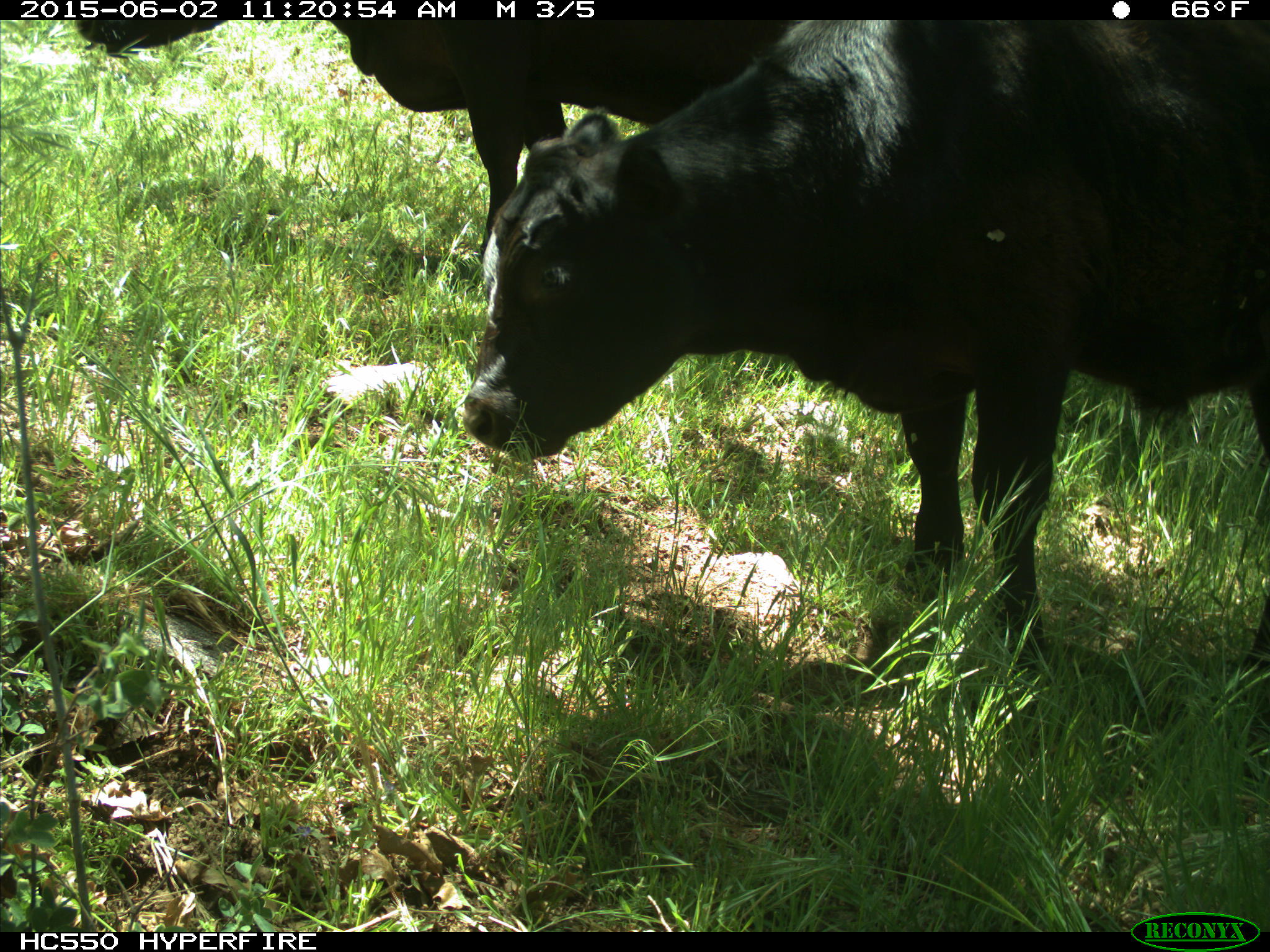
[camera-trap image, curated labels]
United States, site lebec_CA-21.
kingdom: Animalia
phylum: Chordata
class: Mammalia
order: Artiodactyla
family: Bovidae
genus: Bos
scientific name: Bos taurus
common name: domestic cow